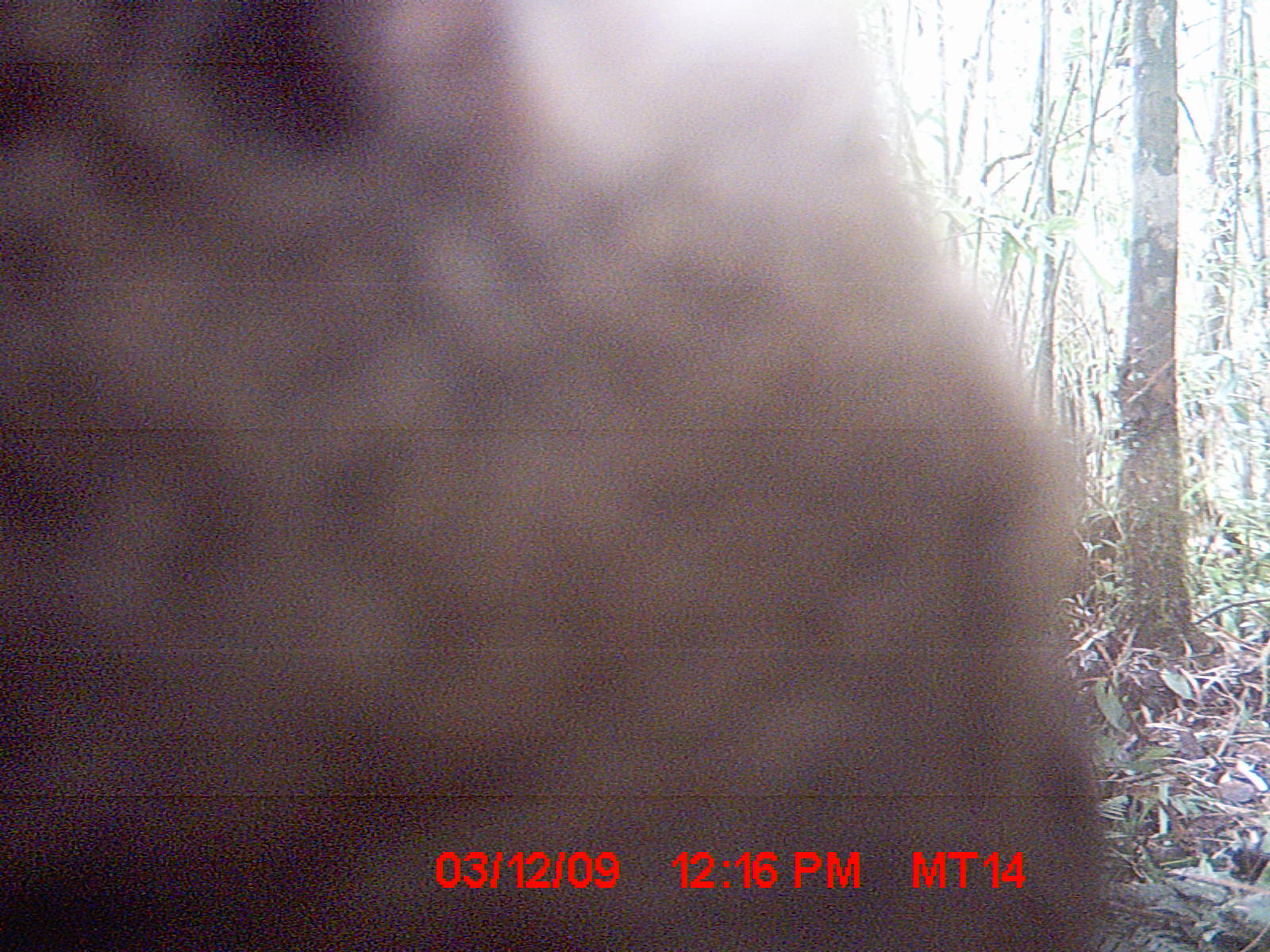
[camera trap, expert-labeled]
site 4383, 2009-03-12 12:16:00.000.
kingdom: Animalia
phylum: Chordata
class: Mammalia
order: Carnivora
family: Eupleridae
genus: Cryptoprocta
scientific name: Cryptoprocta ferox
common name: fossa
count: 1